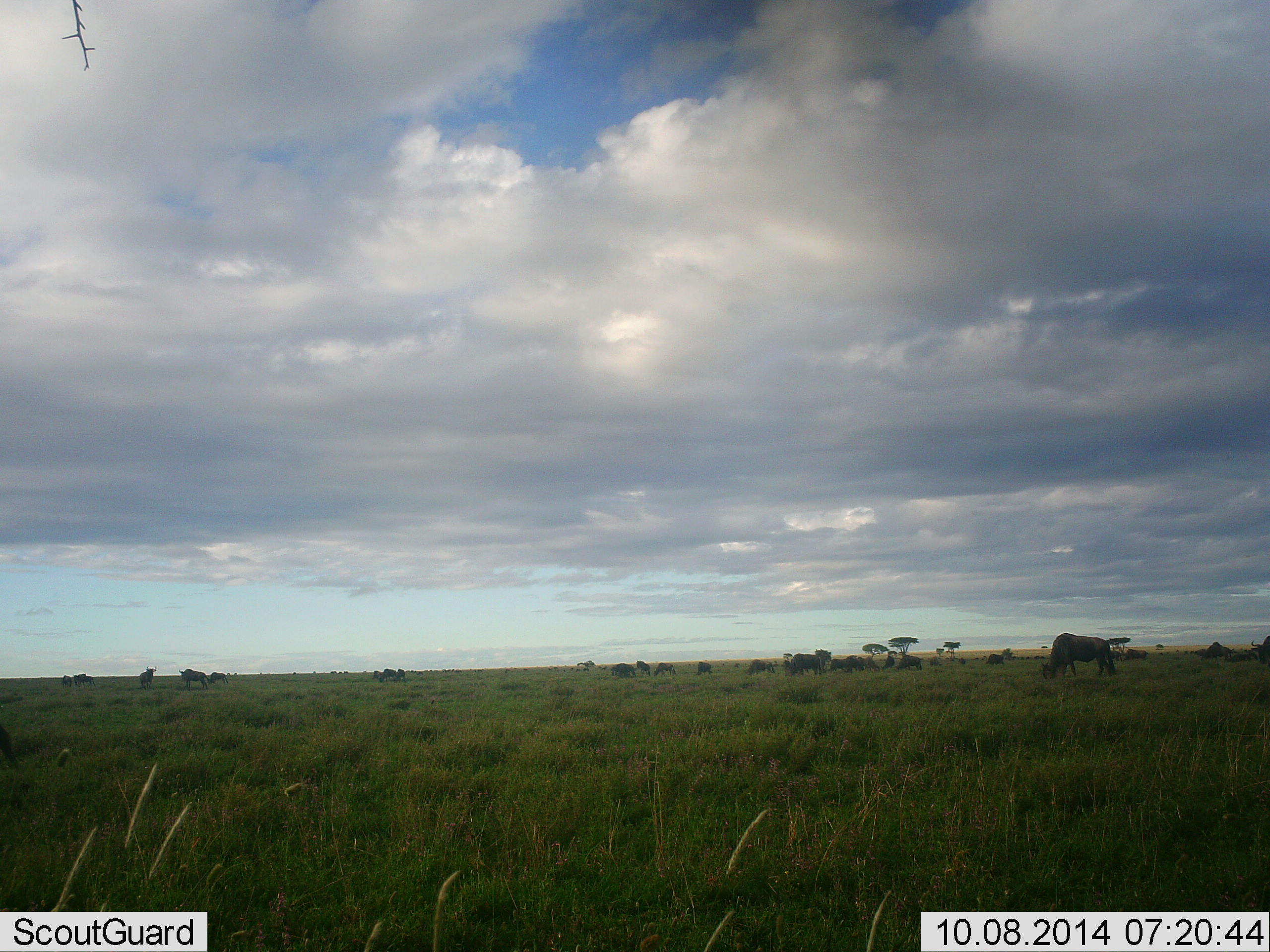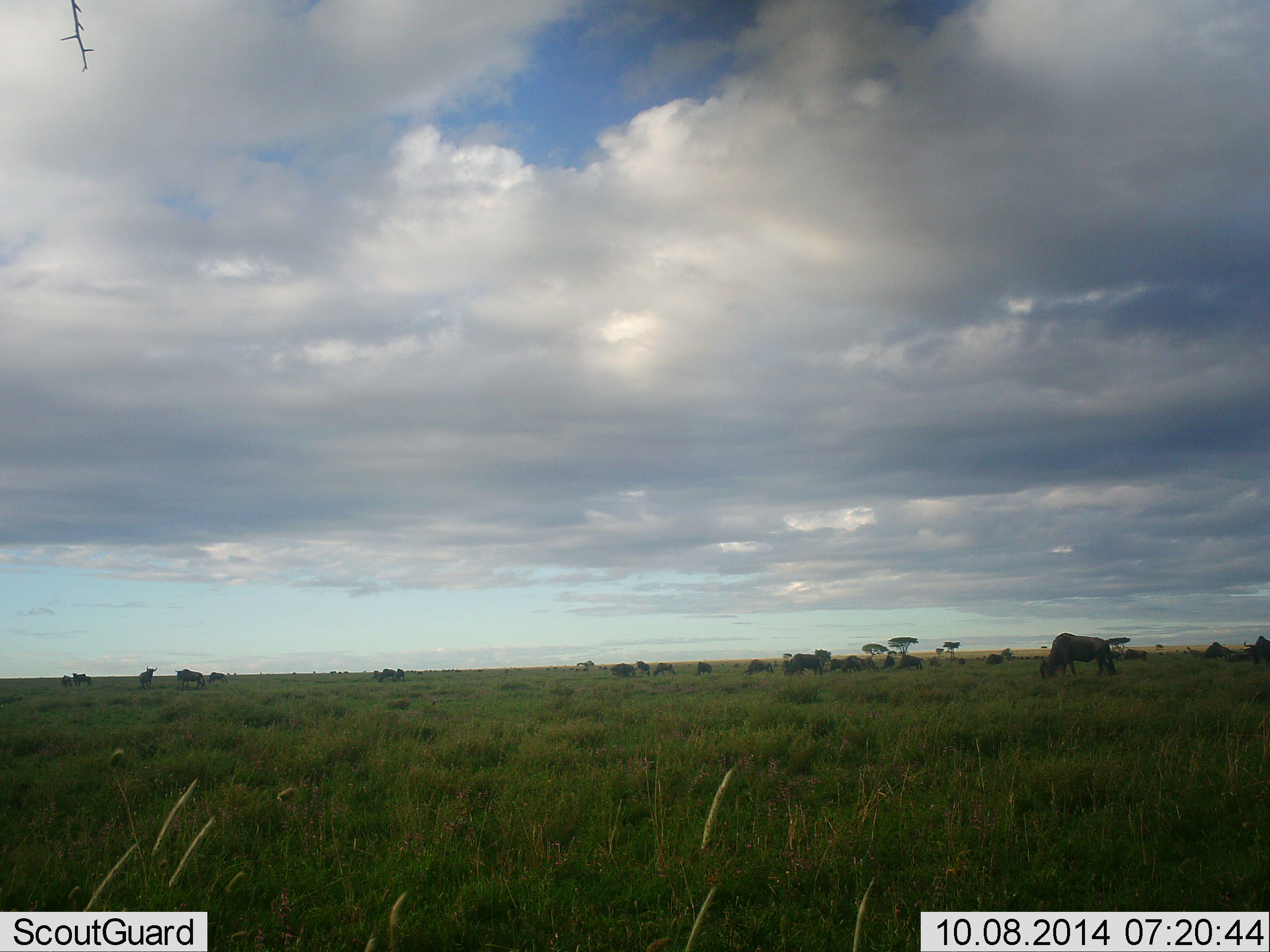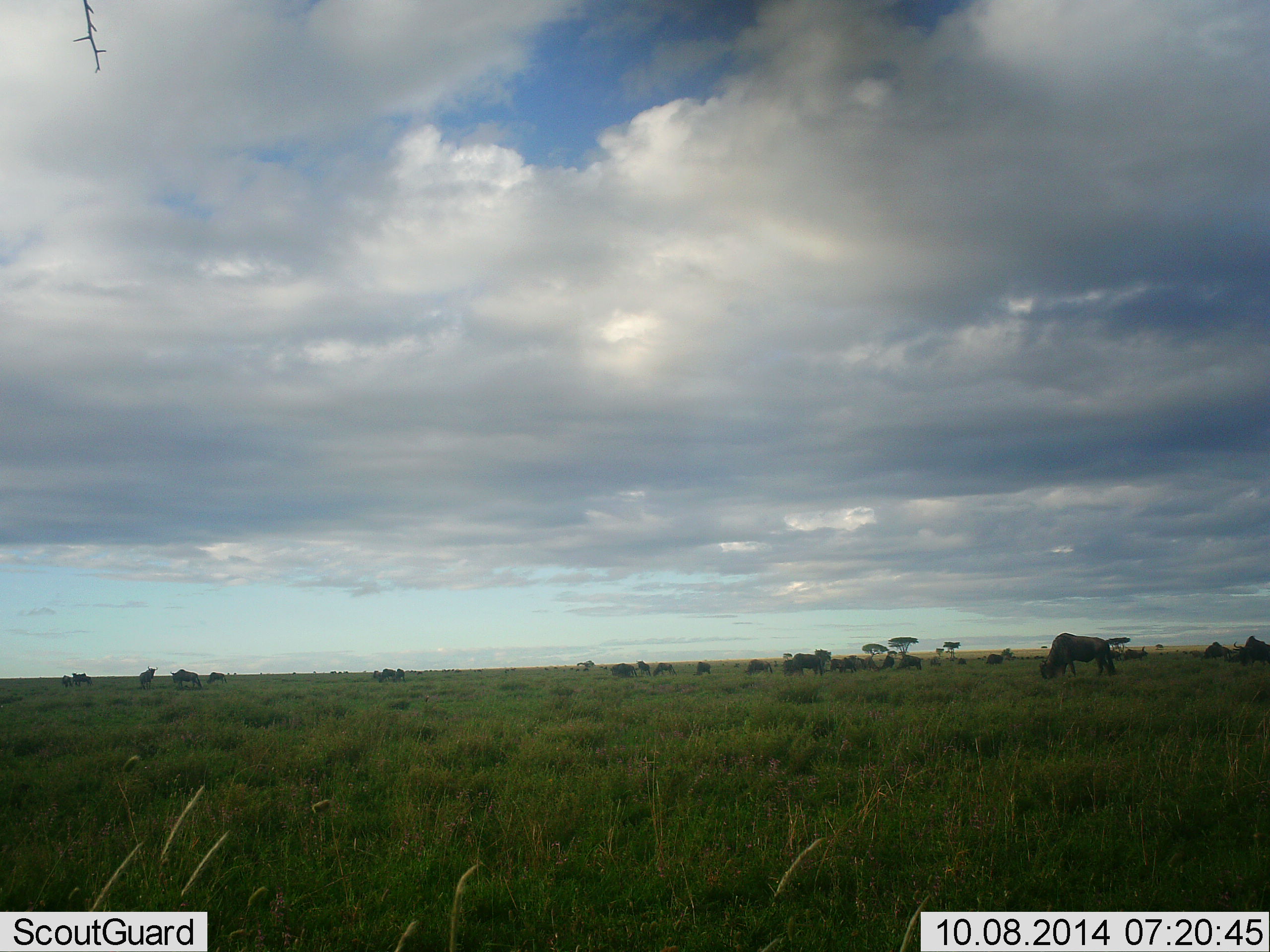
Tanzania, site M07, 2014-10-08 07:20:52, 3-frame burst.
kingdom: Animalia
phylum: Chordata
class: Mammalia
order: Artiodactyla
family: Bovidae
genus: Connochaetes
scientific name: Connochaetes taurinus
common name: blue wildebeest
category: wildebeest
Wildebeest (blue wildebeest) (Connochaetes taurinus), count 11-50. Behavior (volunteer vote fractions): standing 40%, resting 0%, moving 20%, interacting 0%. Young present (vote fraction): 0%. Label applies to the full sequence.